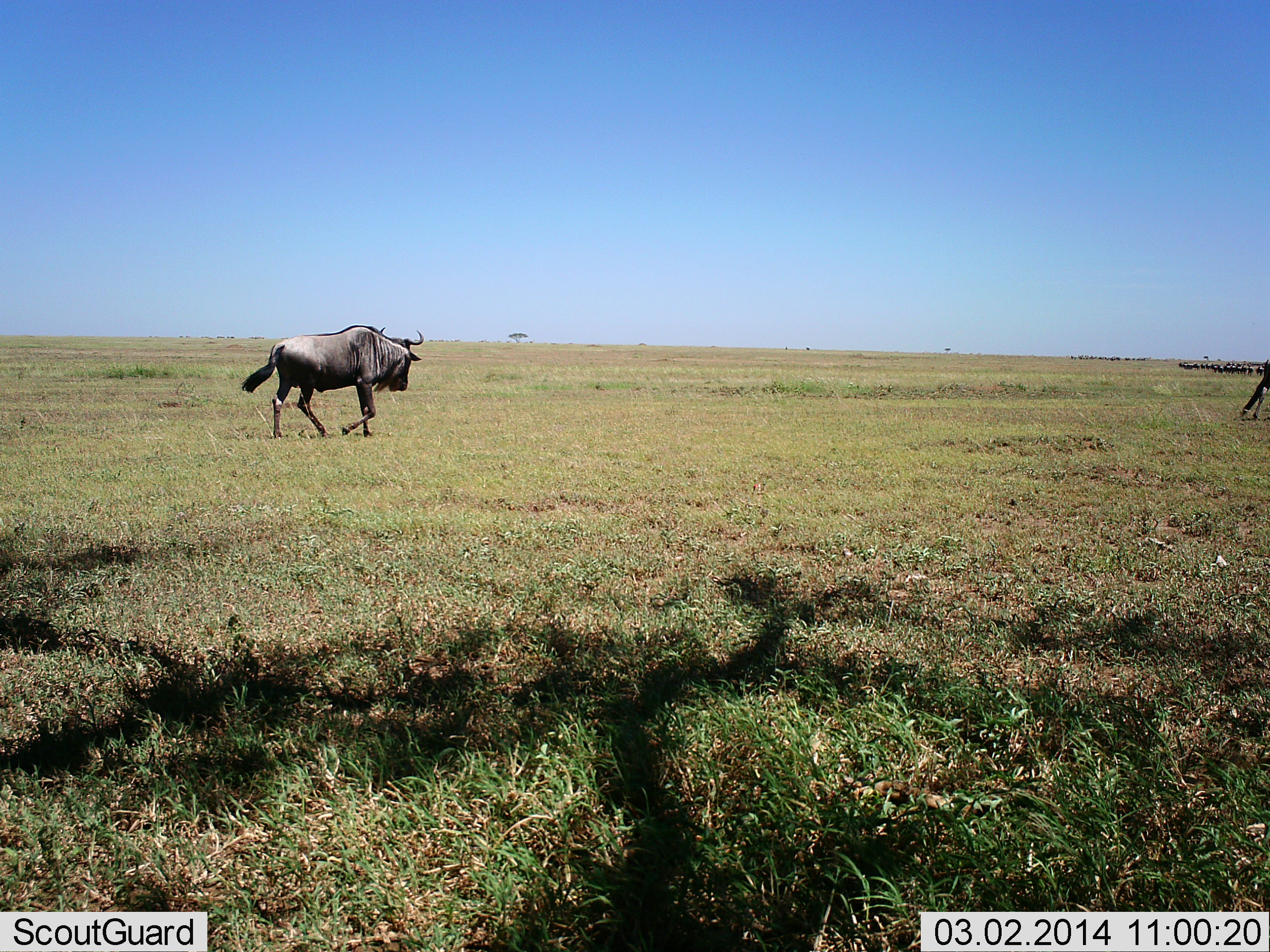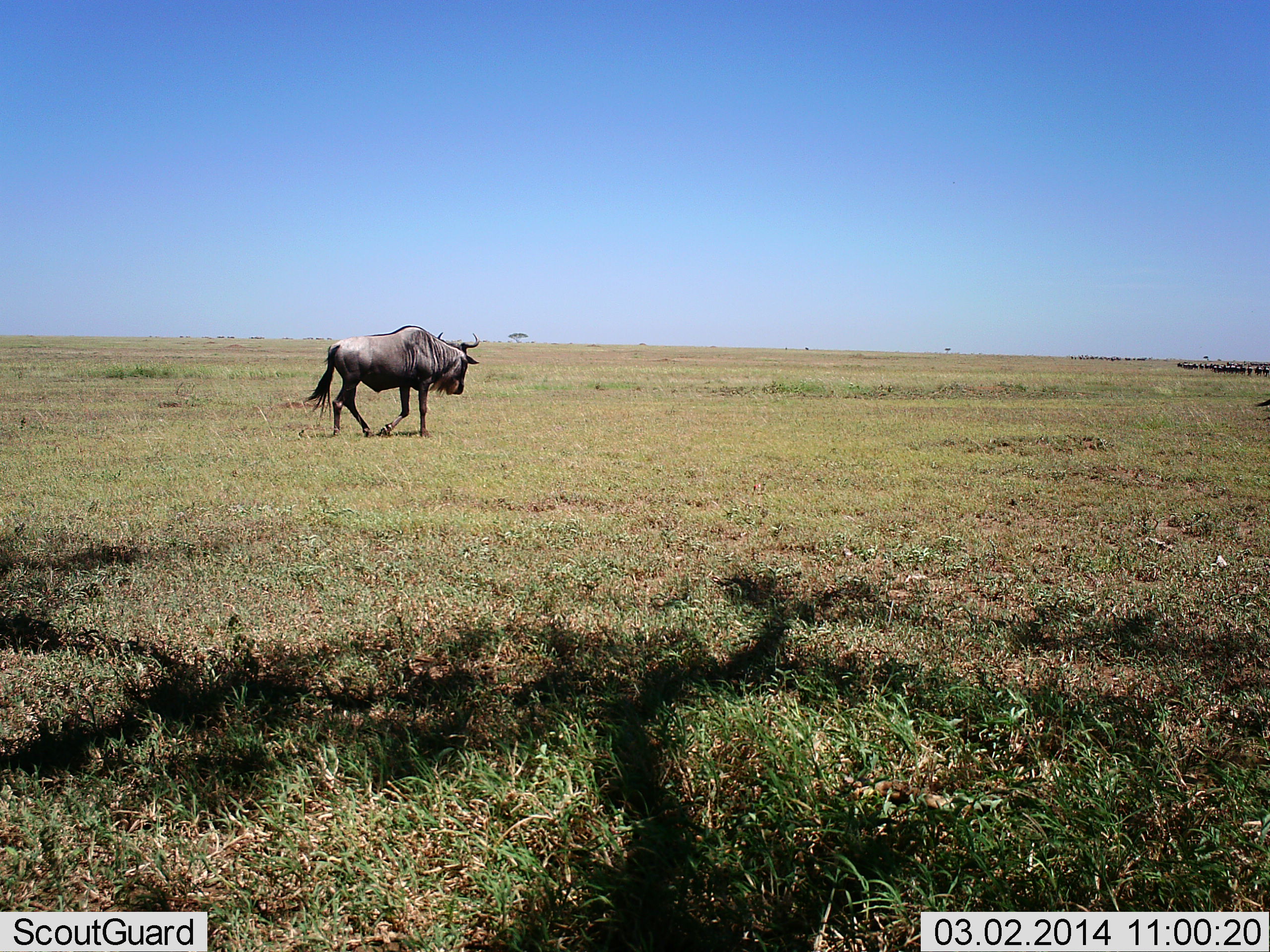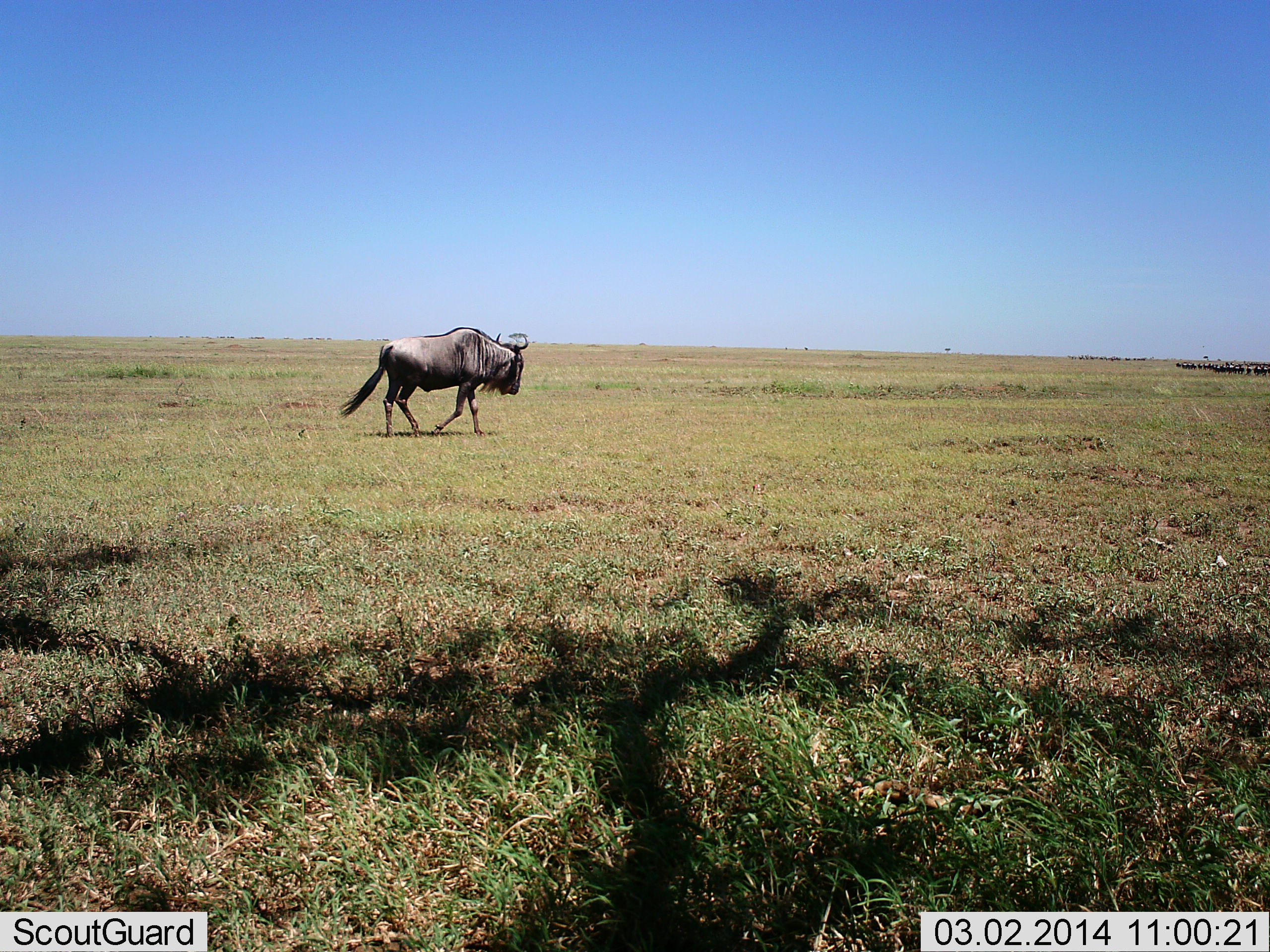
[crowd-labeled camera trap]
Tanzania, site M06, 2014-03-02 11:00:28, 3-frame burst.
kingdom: Animalia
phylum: Chordata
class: Mammalia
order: Artiodactyla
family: Bovidae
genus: Connochaetes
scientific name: Connochaetes taurinus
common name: blue wildebeest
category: wildebeest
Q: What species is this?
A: Wildebeest (blue wildebeest) (Connochaetes taurinus).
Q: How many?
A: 2.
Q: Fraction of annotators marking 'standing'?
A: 20%.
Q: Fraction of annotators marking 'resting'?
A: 0%.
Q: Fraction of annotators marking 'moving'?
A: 100%.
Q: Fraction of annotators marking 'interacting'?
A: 0%.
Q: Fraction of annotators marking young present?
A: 0%.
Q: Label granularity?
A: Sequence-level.